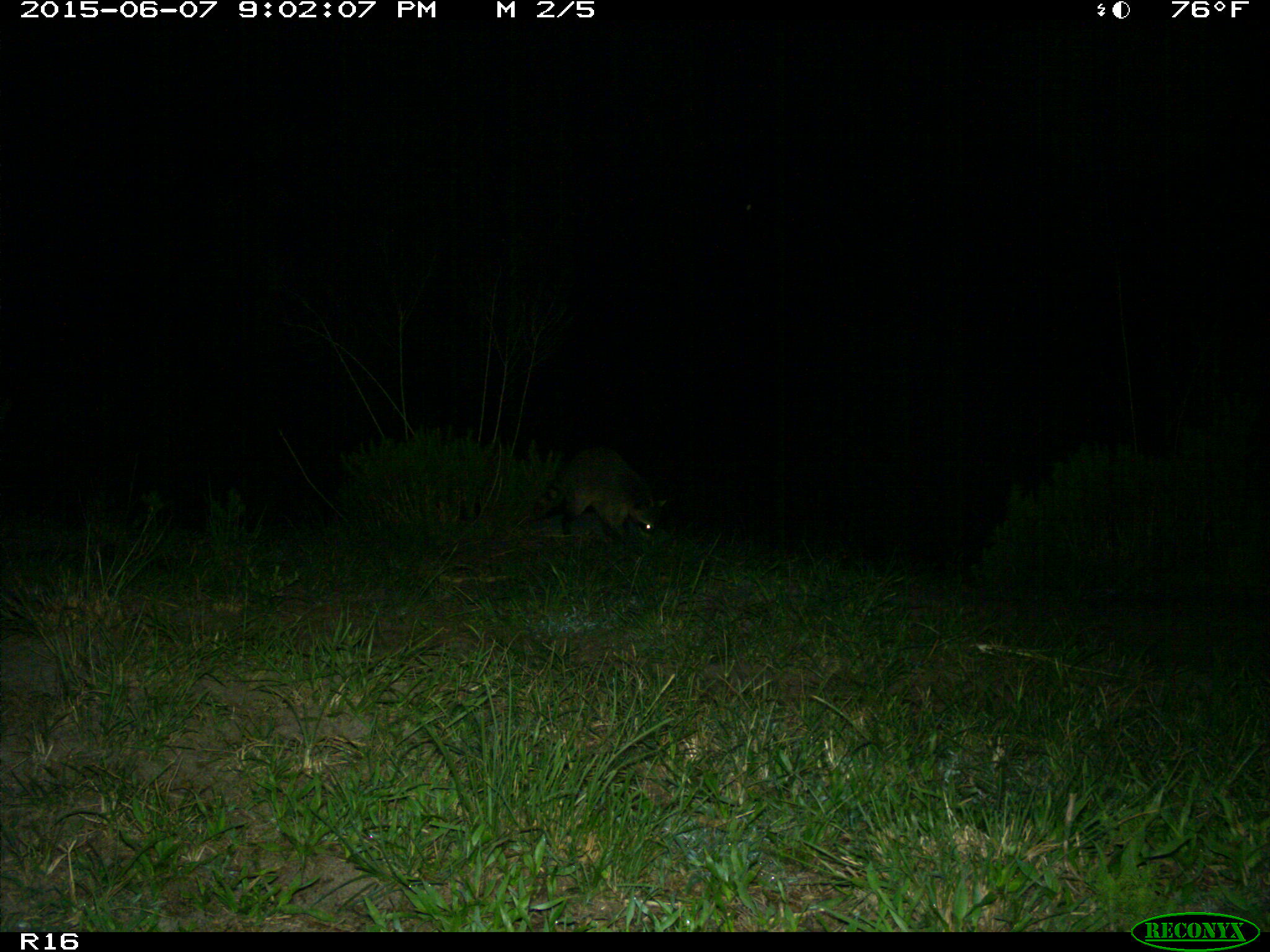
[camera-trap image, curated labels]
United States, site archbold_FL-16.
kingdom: Animalia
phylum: Chordata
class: Mammalia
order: Carnivora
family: Procyonidae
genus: Procyon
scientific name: Procyon lotor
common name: common raccoon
Procyon lotor (common raccoon).